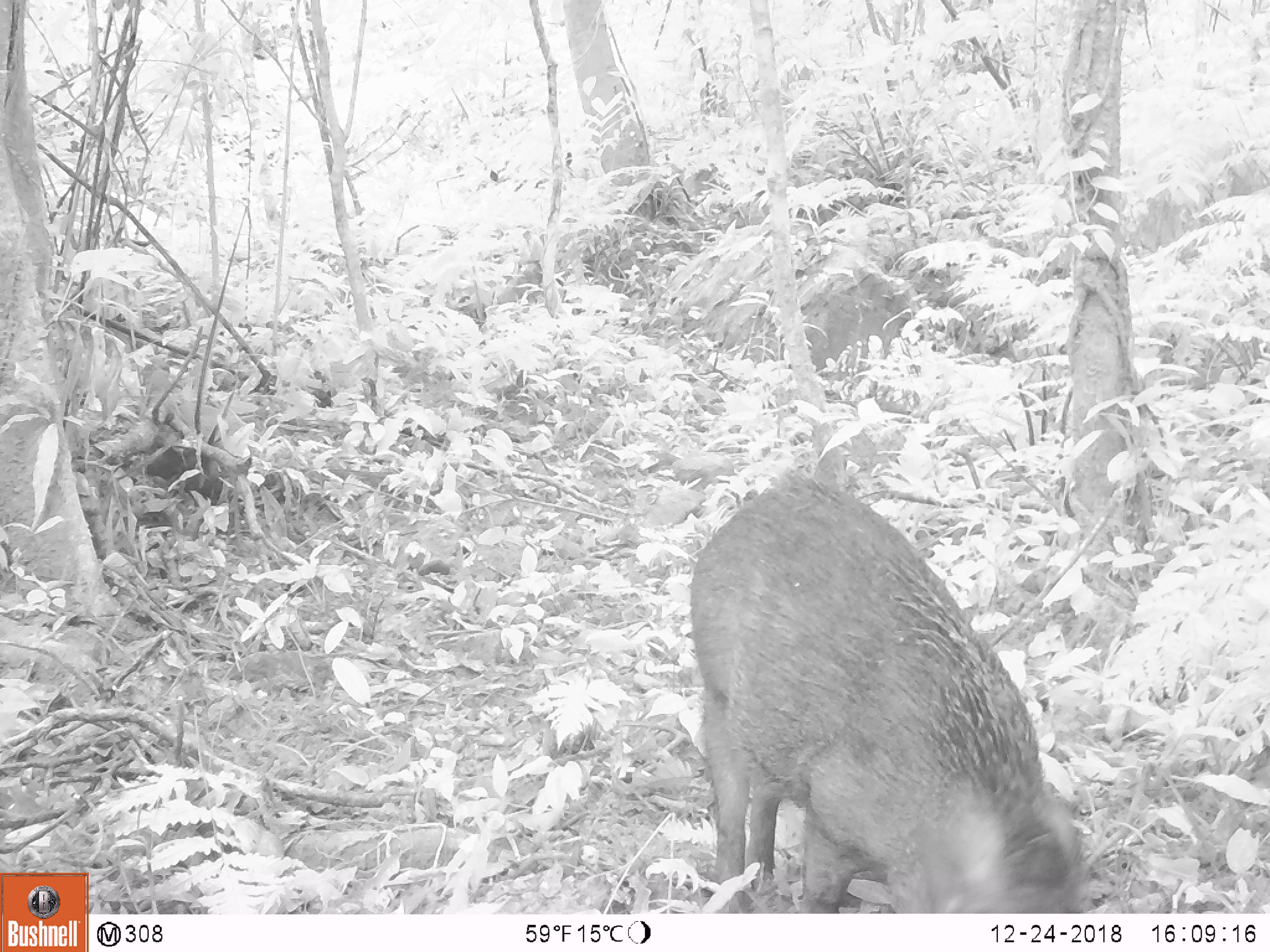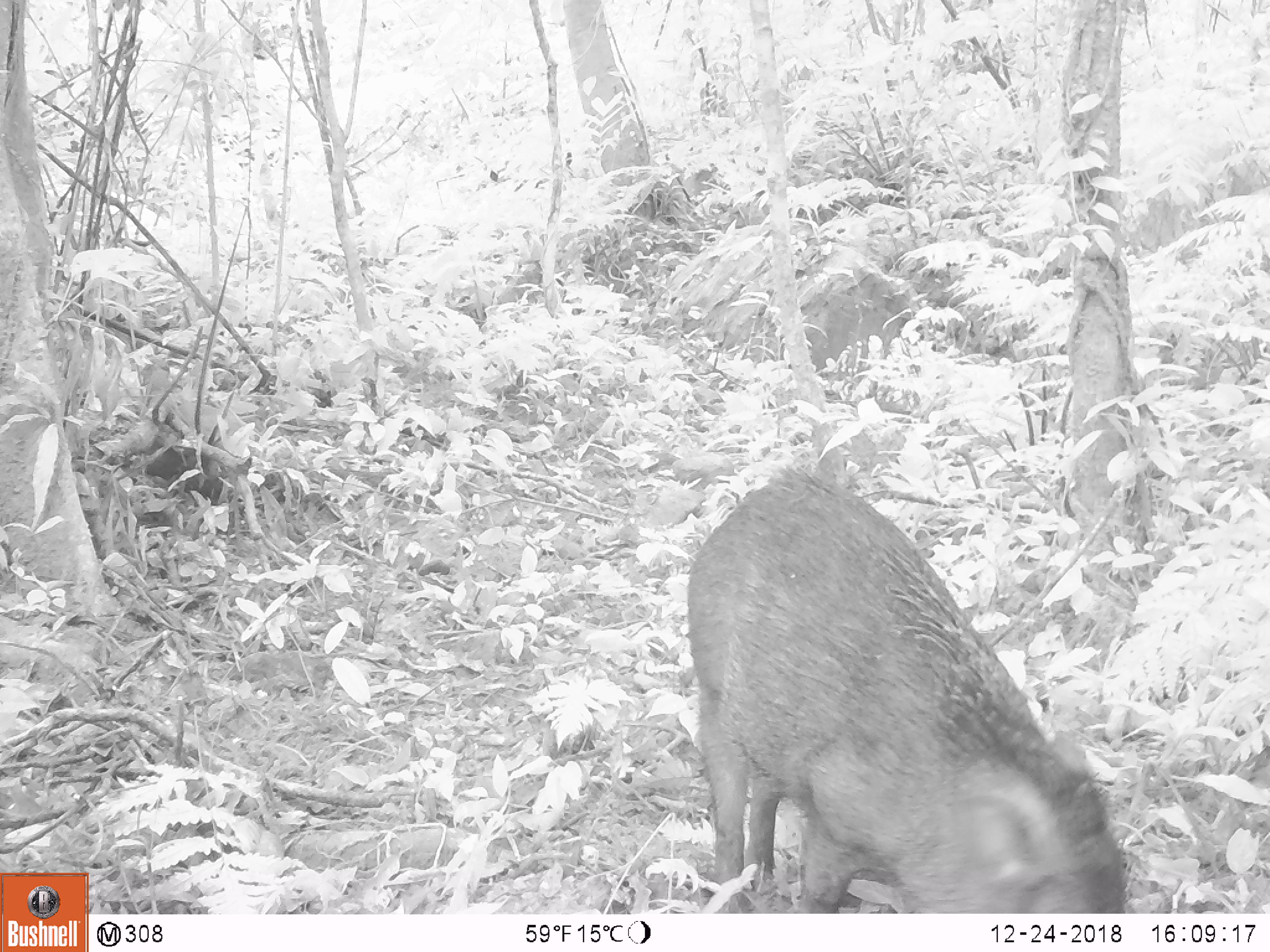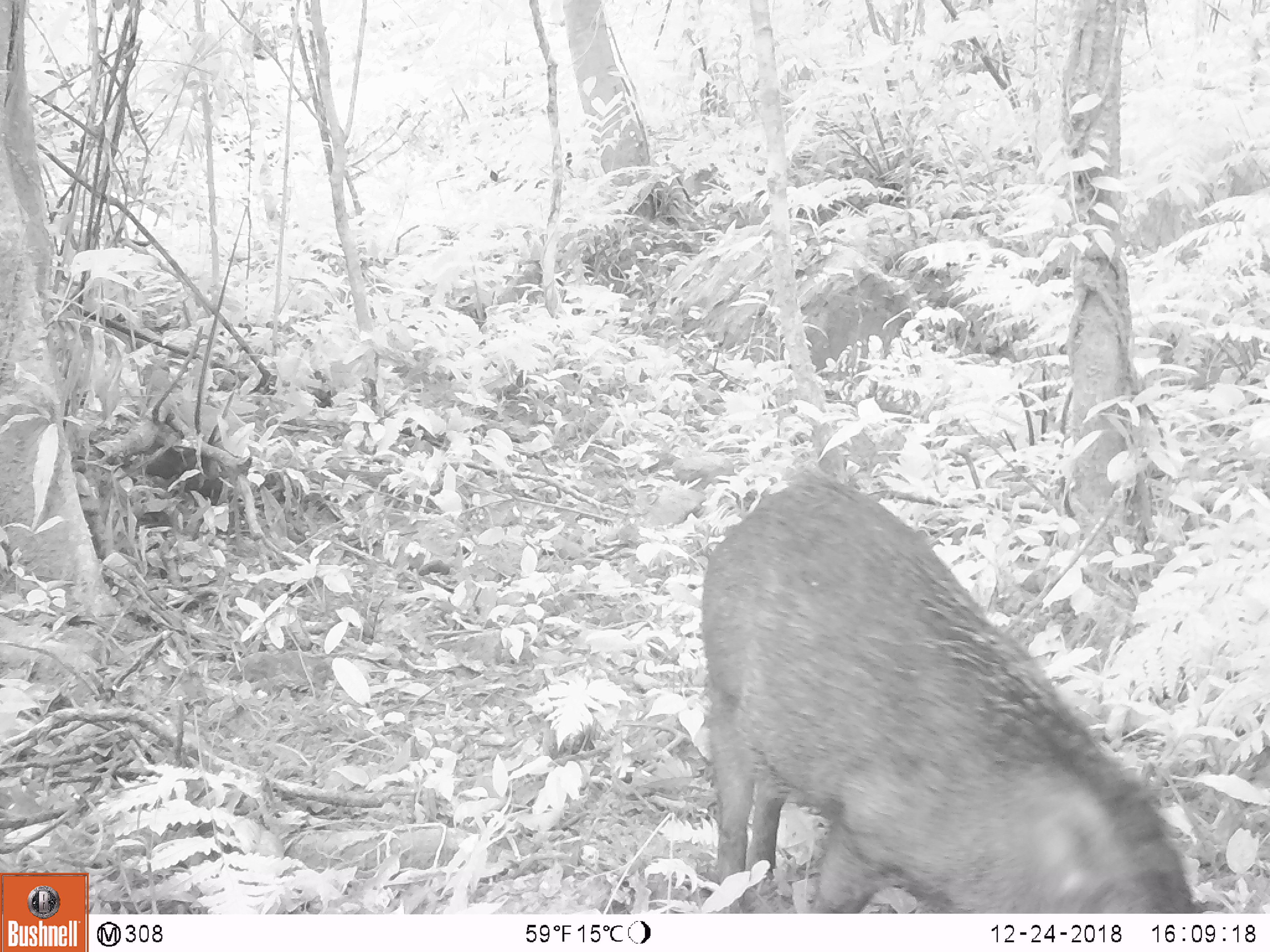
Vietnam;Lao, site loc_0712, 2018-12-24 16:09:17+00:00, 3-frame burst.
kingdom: Animalia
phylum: Chordata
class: Mammalia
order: Artiodactyla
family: Suidae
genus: Sus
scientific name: Sus scrofa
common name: eurasian wild pig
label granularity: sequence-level